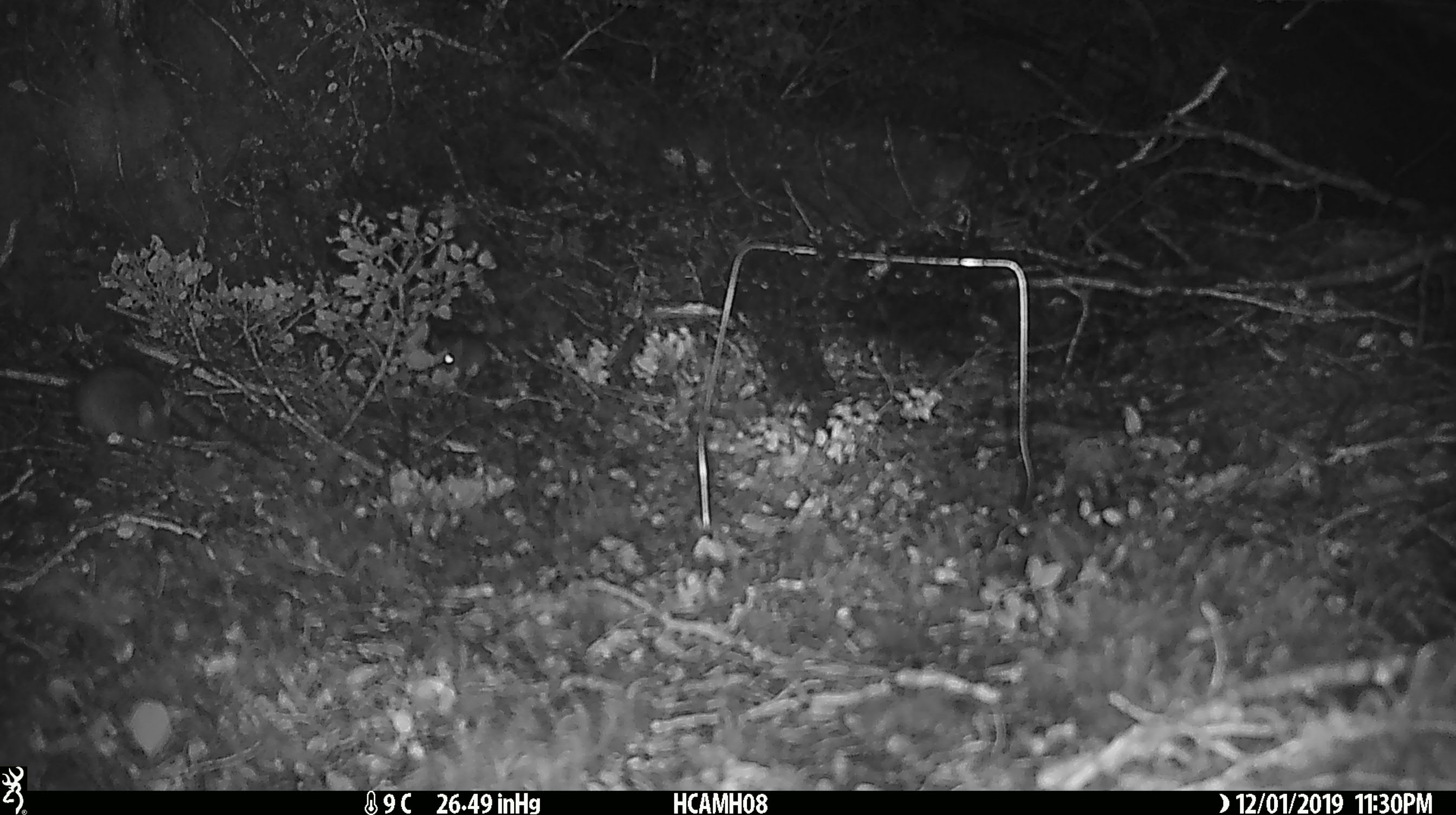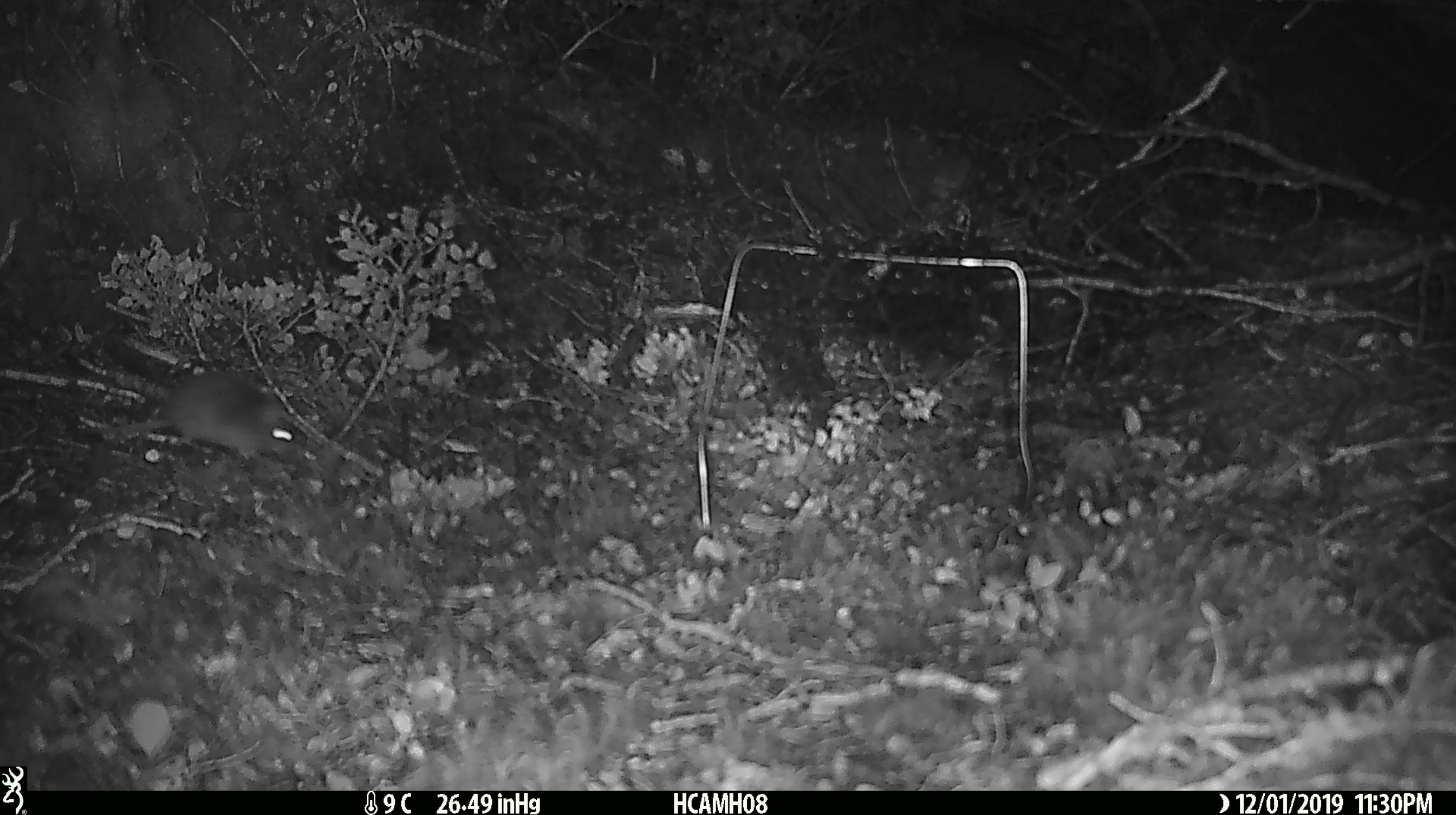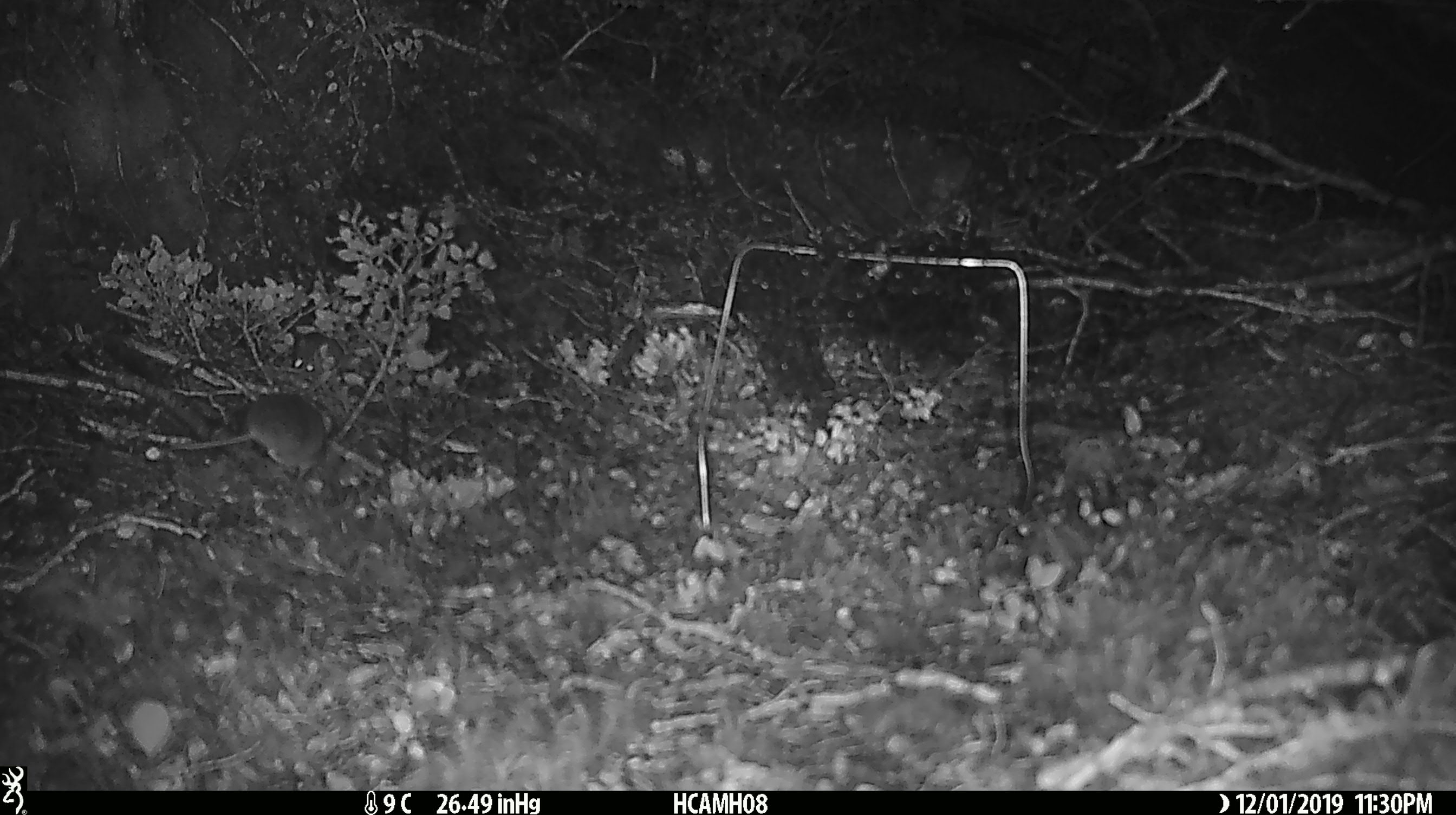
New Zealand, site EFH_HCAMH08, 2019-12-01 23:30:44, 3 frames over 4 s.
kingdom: Animalia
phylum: Chordata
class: Mammalia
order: Rodentia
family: Muridae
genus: Mus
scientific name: Mus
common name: mouse